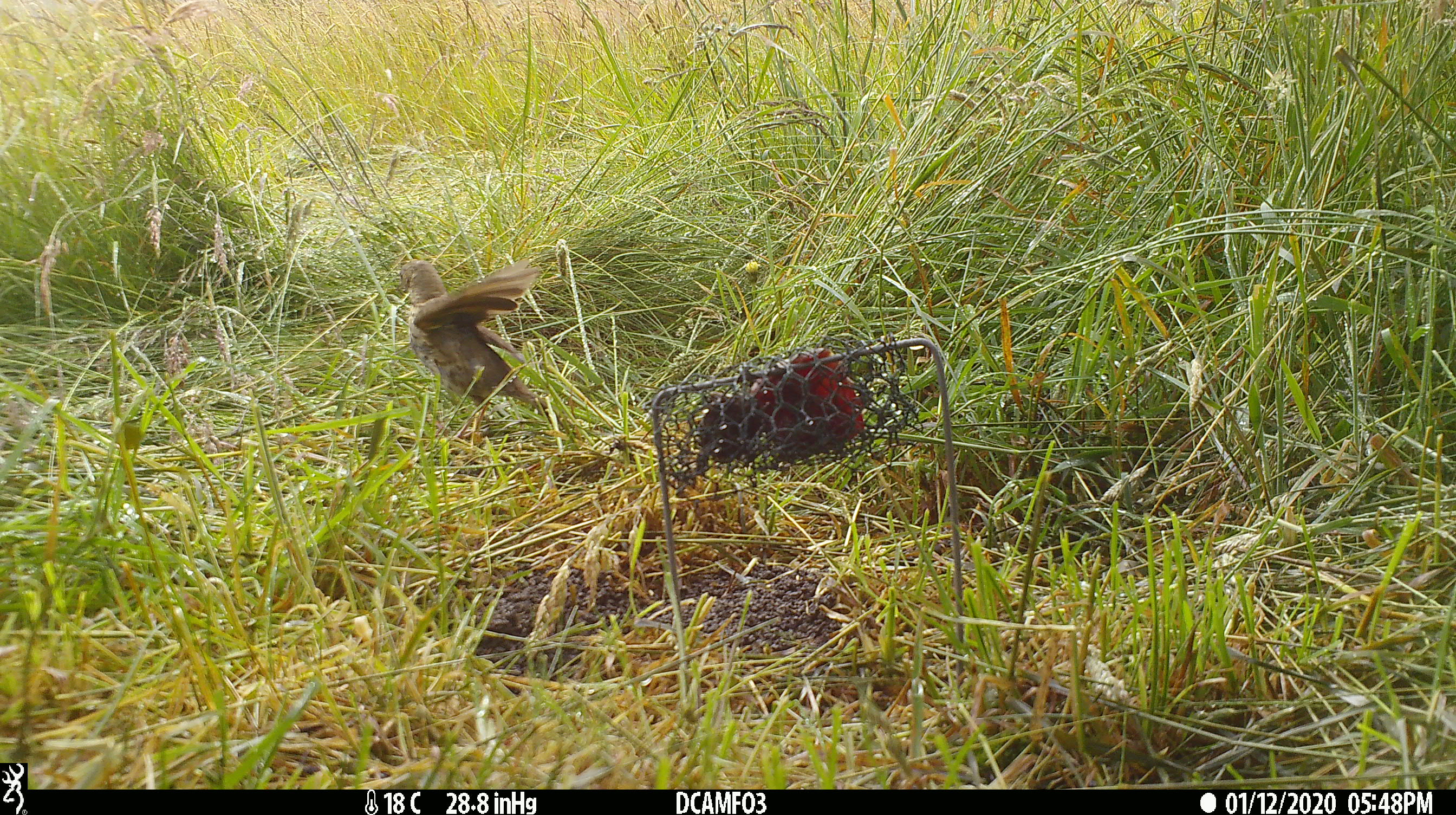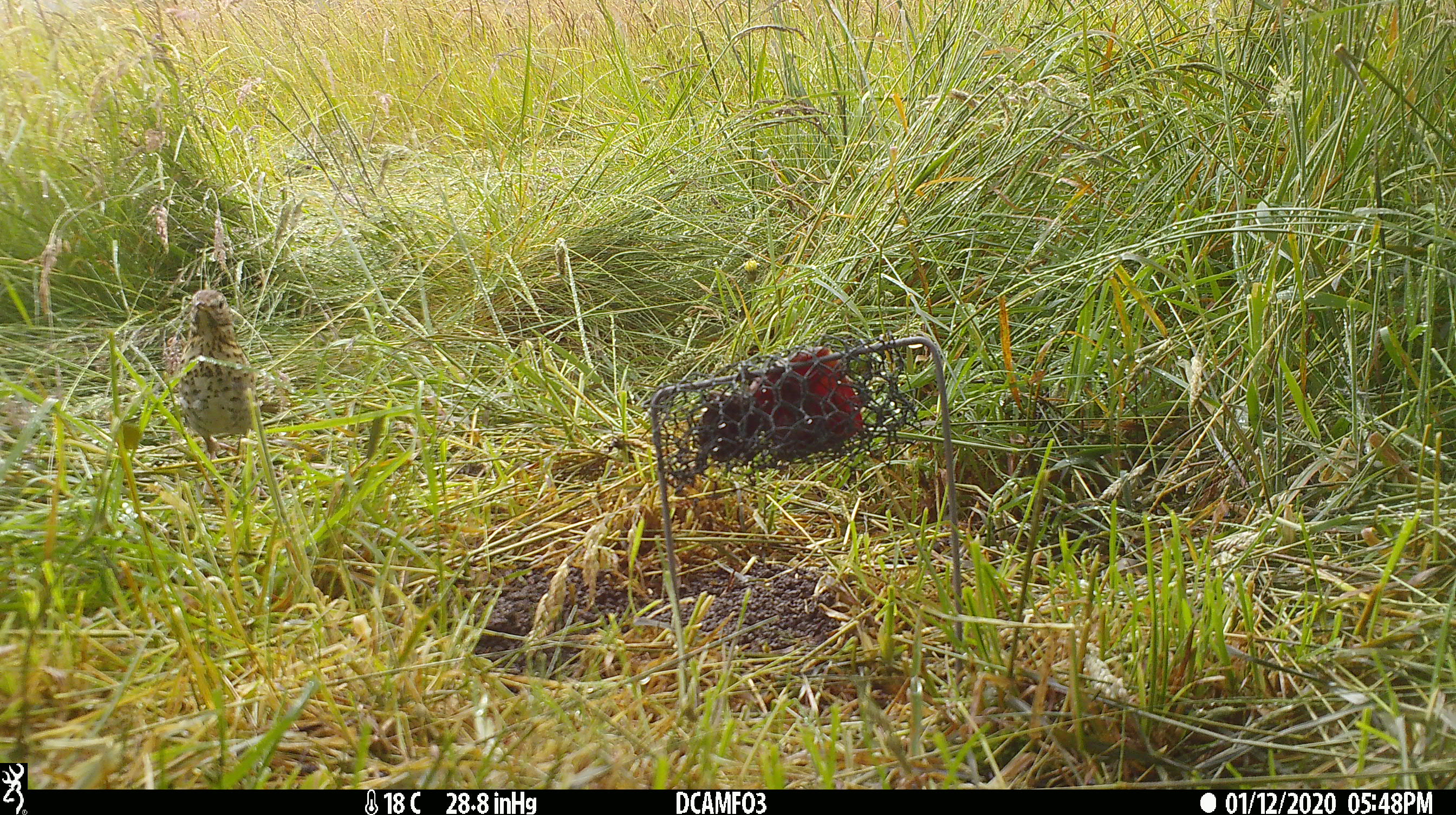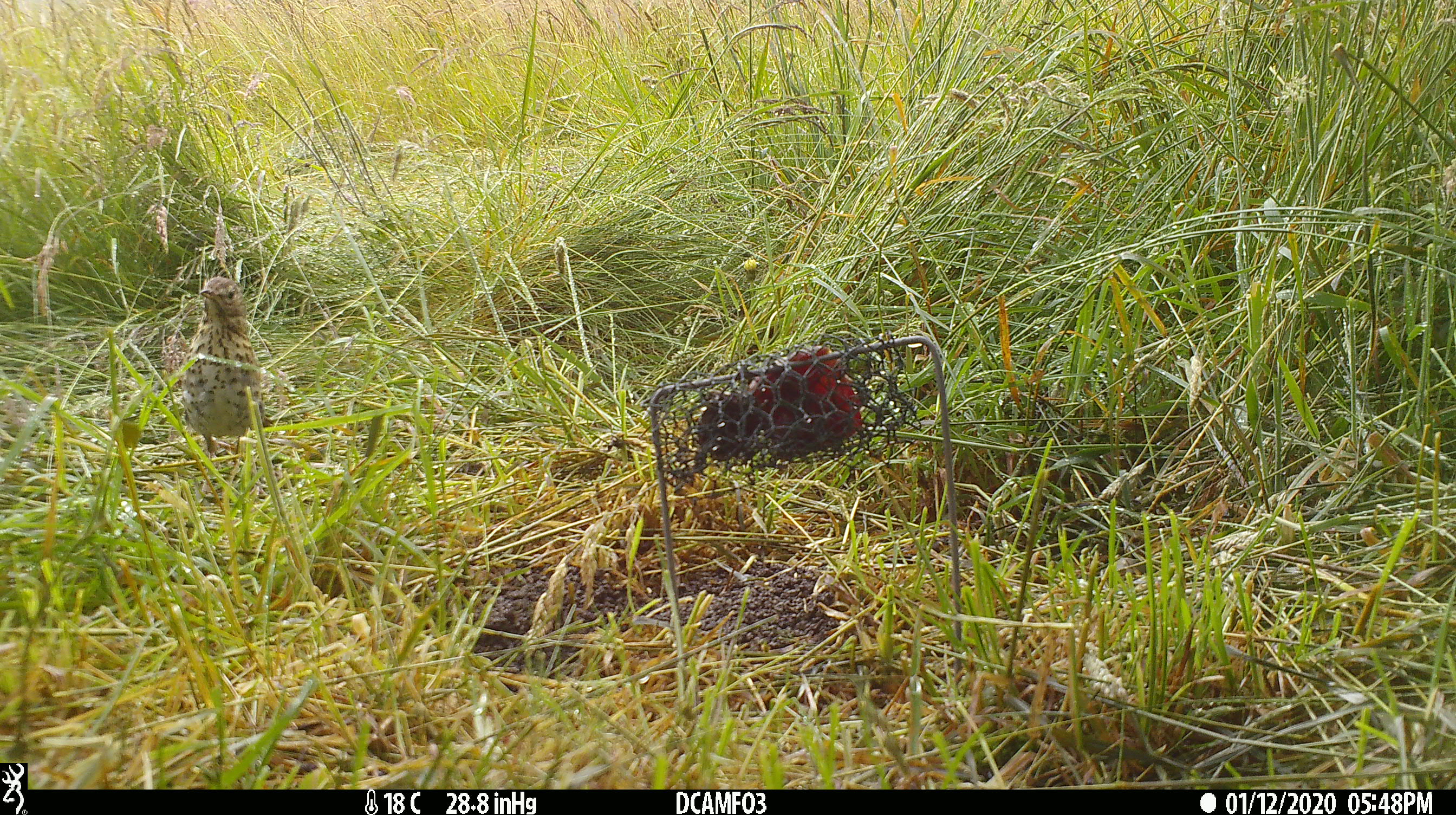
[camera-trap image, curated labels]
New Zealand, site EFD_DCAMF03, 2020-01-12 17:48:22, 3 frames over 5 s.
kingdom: Animalia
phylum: Chordata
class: Aves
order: Passeriformes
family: Turdidae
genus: Turdus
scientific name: Turdus philomelos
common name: song thrush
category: thrush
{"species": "thrush (song thrush) (Turdus philomelos)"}